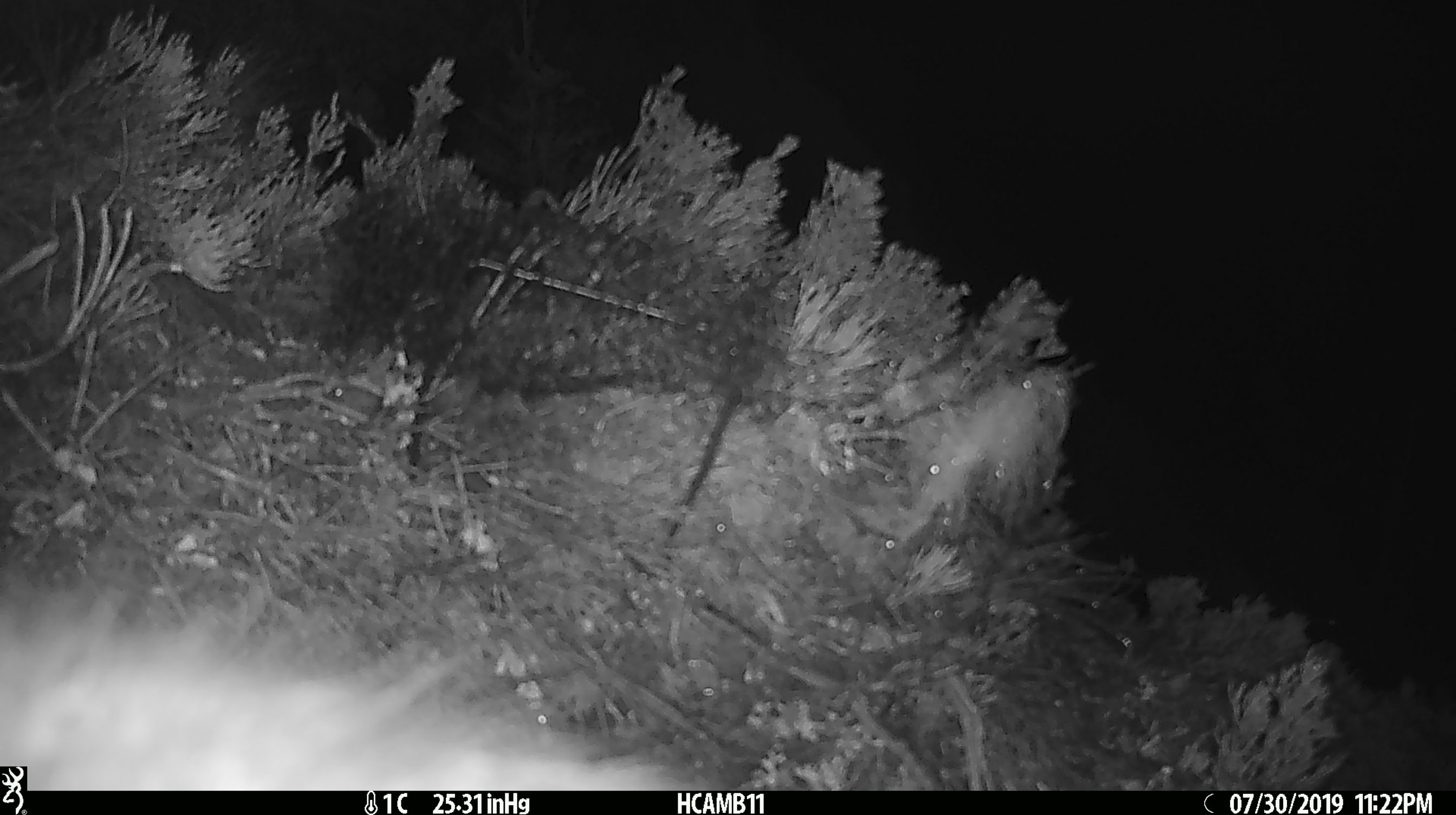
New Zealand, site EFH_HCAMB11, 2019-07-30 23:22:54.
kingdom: Animalia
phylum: Chordata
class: Mammalia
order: Diprotodontia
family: Phalangeridae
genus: Trichosurus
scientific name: Trichosurus vulpecula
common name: common brushtail possum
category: possum